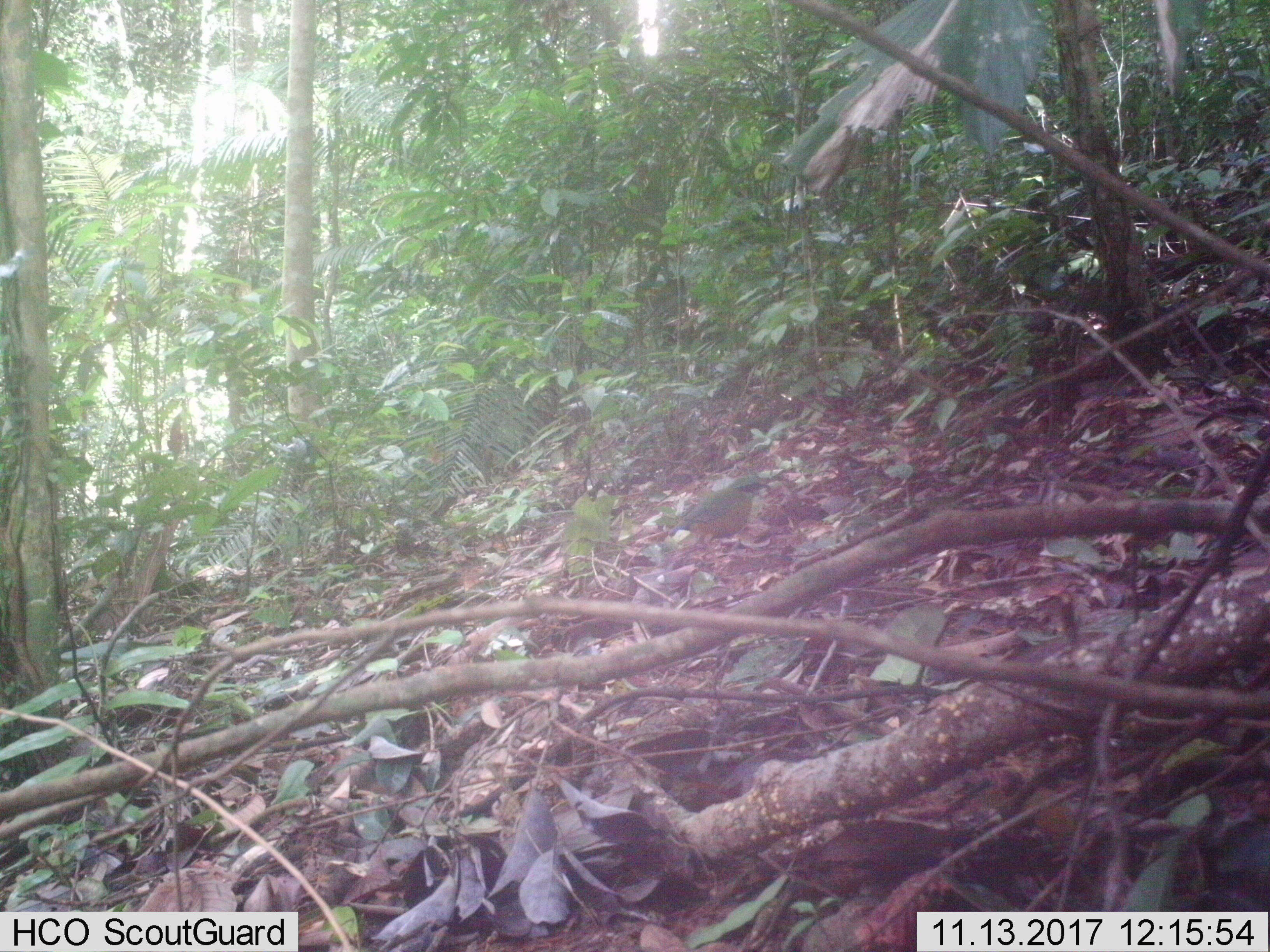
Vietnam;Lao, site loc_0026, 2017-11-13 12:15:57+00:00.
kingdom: Animalia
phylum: Chordata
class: Aves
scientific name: Aves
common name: bird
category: unidentified bird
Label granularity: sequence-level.